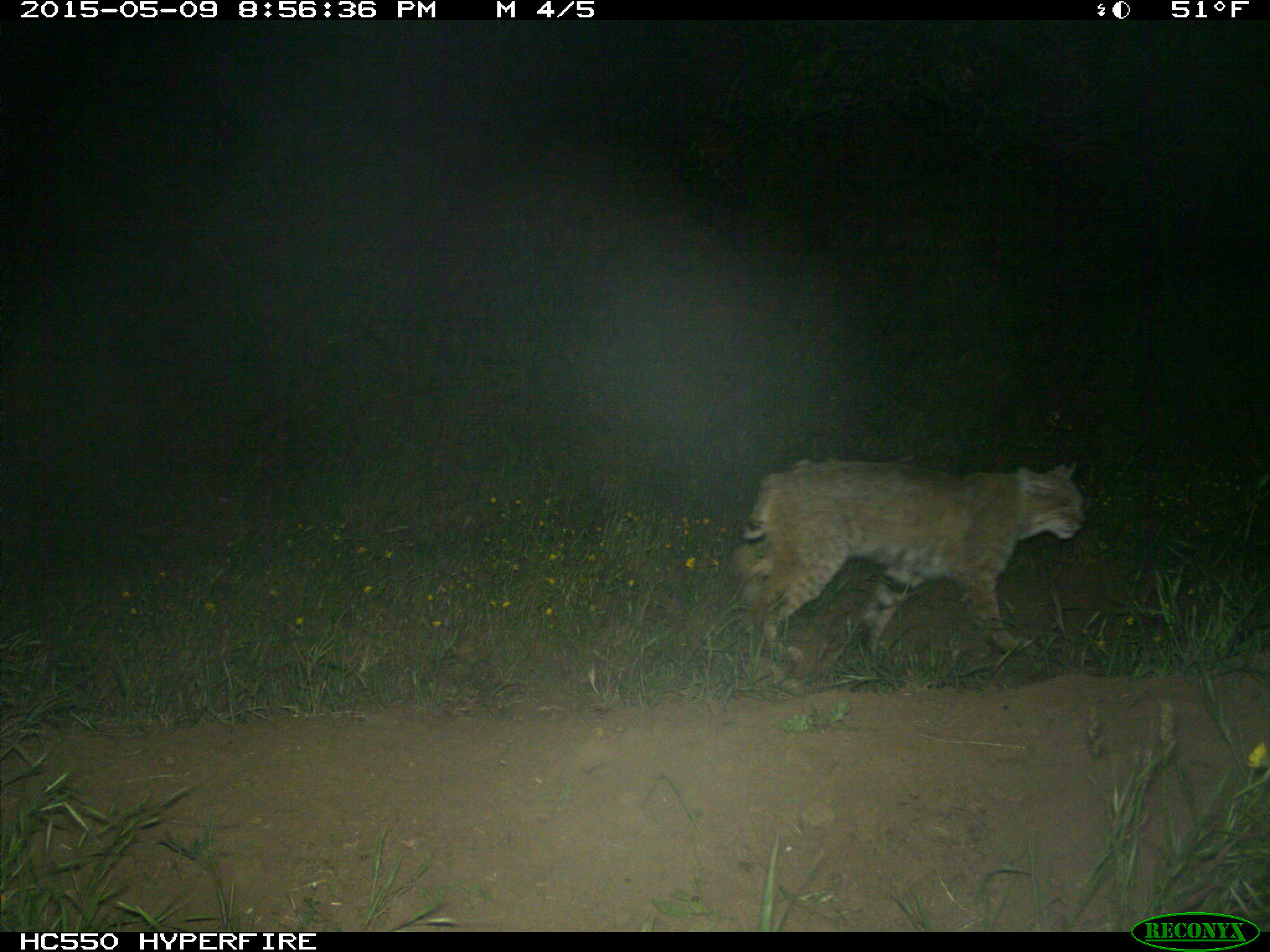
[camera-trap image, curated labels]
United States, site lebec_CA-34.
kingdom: Animalia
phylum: Chordata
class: Mammalia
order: Carnivora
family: Felidae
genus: Lynx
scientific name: Lynx rufus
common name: bobcat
Lynx rufus (bobcat).